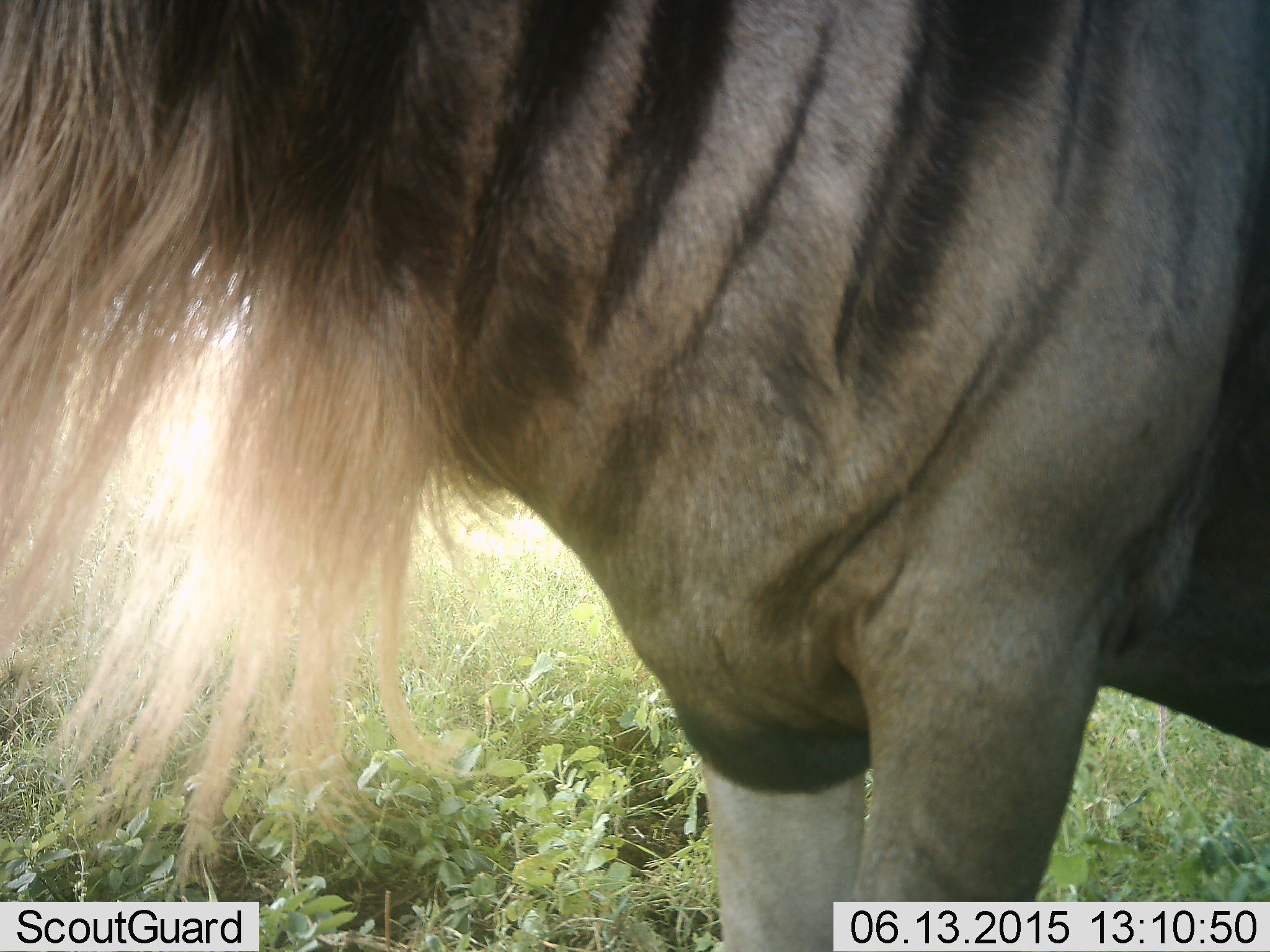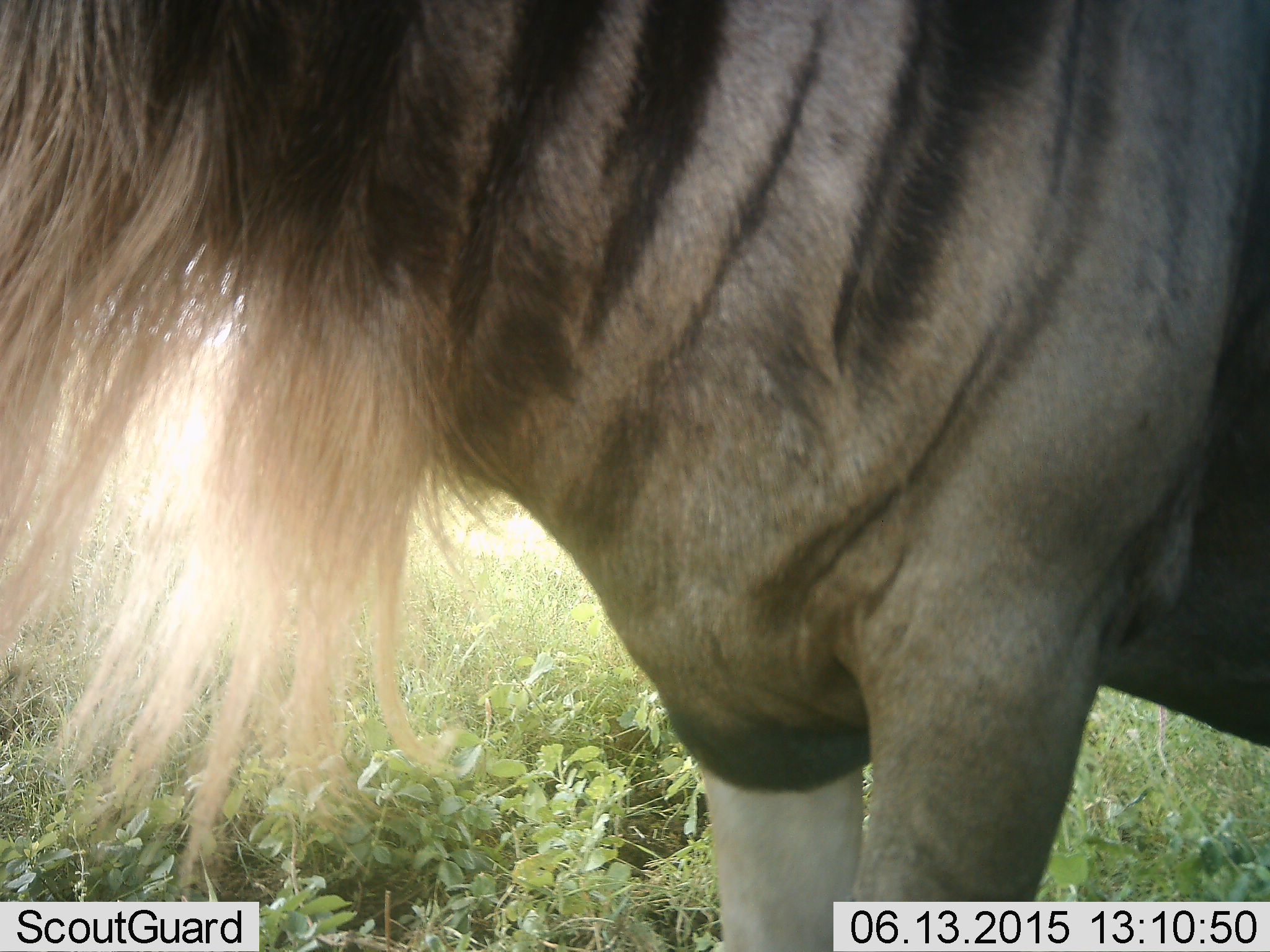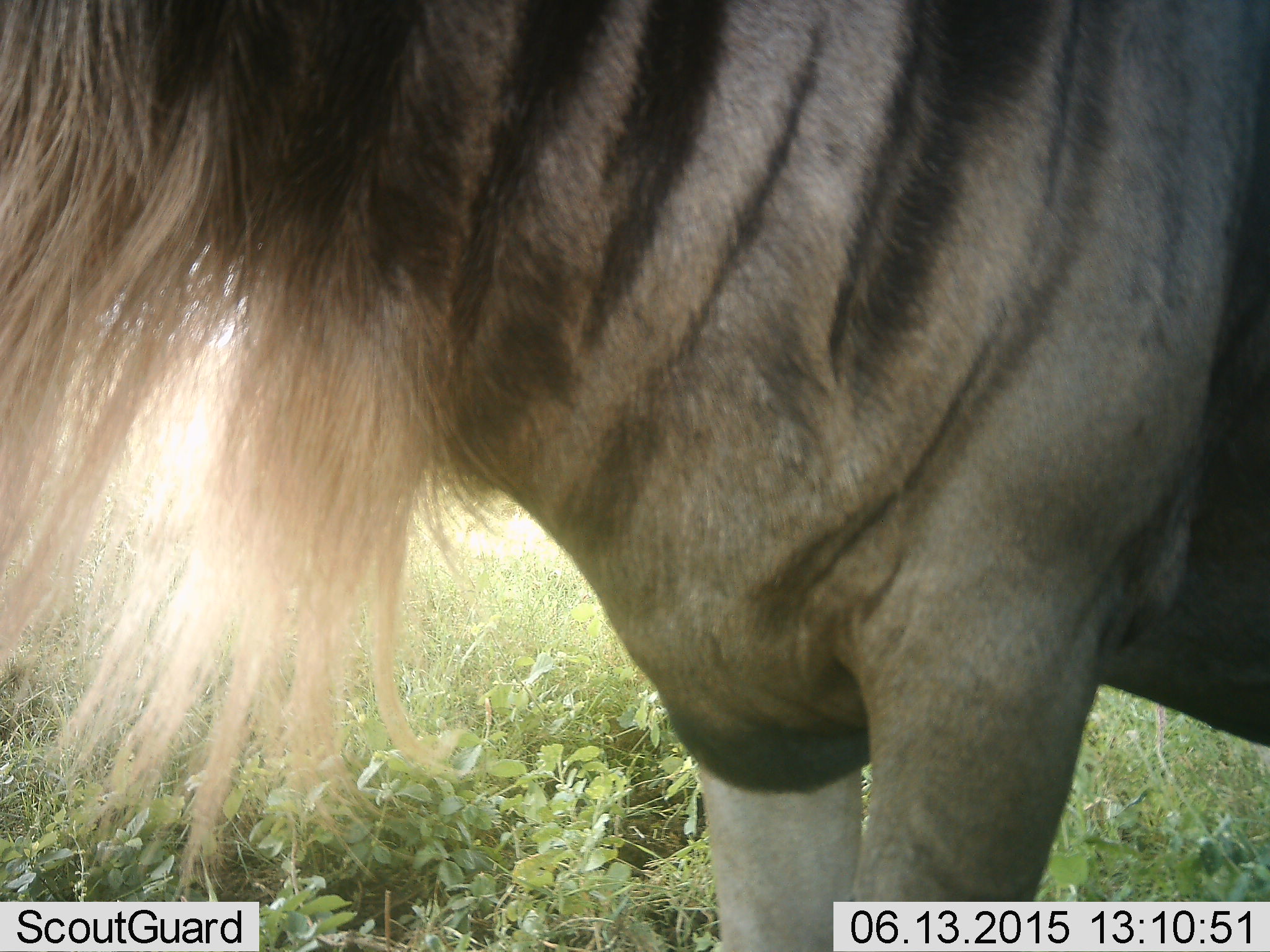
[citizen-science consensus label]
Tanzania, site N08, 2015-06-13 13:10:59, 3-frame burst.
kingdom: Animalia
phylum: Chordata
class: Mammalia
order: Artiodactyla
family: Bovidae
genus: Connochaetes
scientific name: Connochaetes taurinus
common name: blue wildebeest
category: wildebeest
Wildebeest (blue wildebeest) (Connochaetes taurinus), count 1. Behavior (volunteer vote fractions): standing 100%, resting 0%, moving 0%, interacting 0%. Young present (vote fraction): 0%. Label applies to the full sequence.